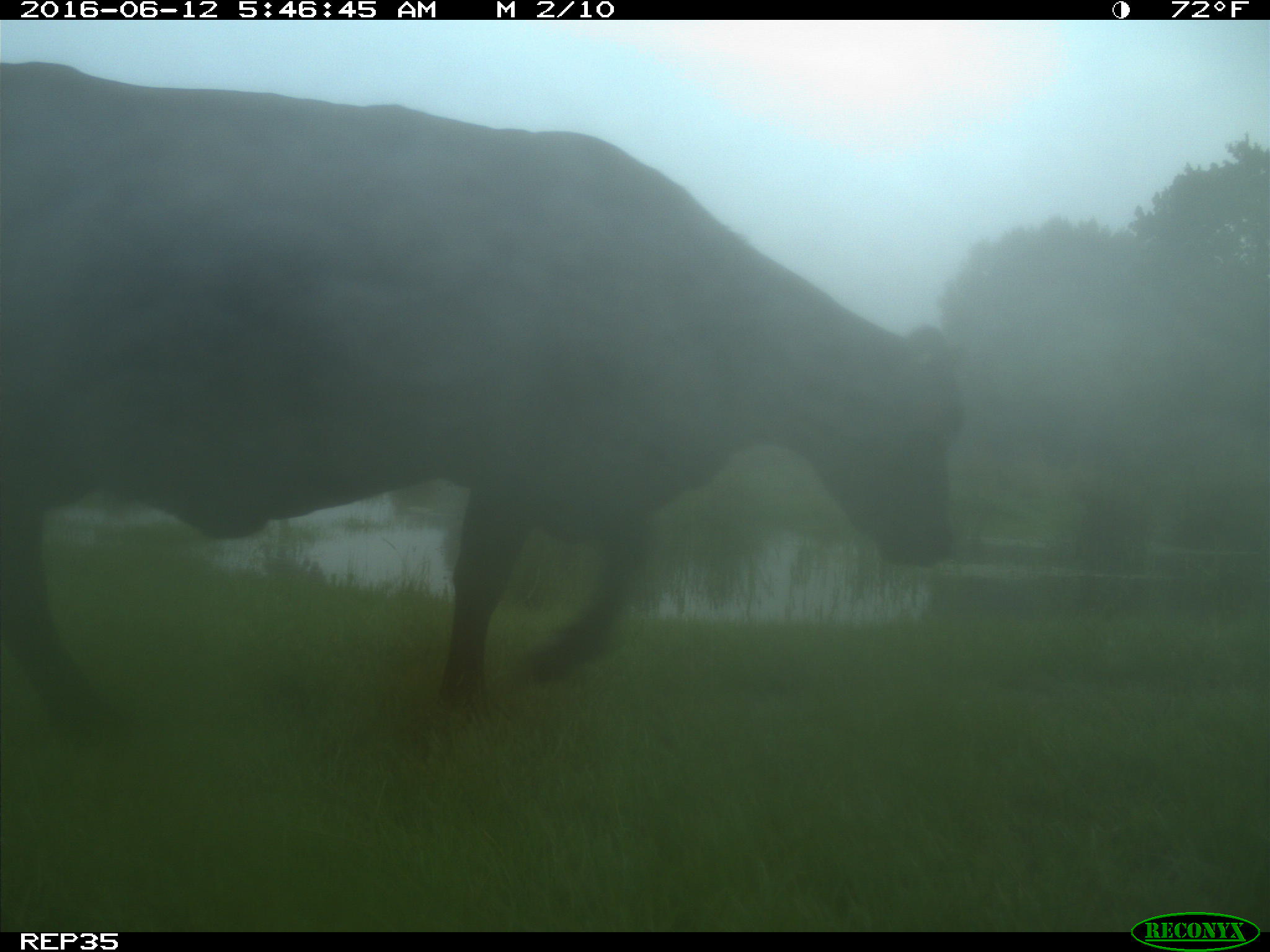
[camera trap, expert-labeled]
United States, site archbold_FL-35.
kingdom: Animalia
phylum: Chordata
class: Mammalia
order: Artiodactyla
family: Bovidae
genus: Bos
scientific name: Bos taurus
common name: domestic cow